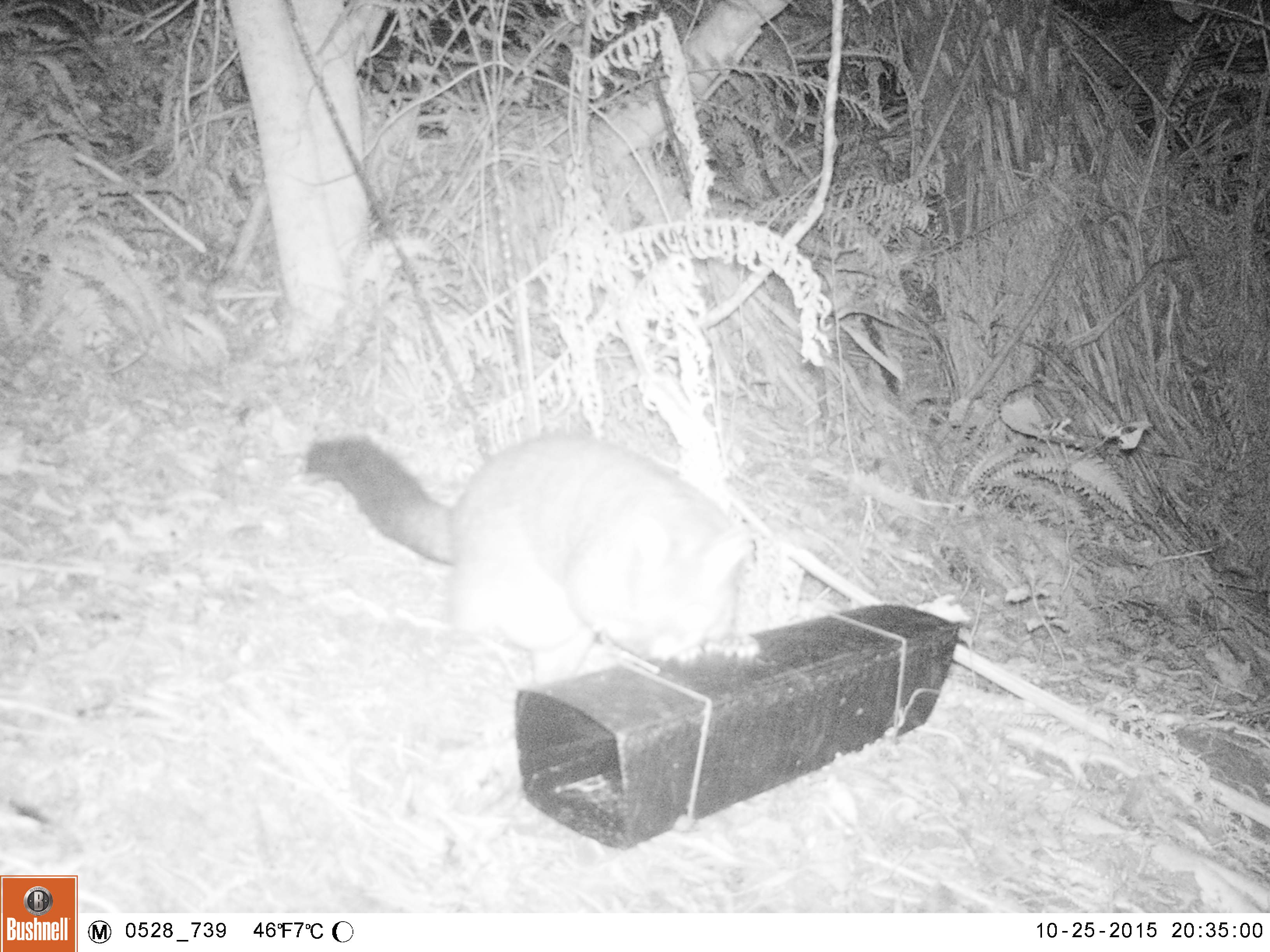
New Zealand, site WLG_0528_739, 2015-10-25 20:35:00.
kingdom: Animalia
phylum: Chordata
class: Mammalia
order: Diprotodontia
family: Phalangeridae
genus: Trichosurus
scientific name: Trichosurus vulpecula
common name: common brushtail possum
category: possum